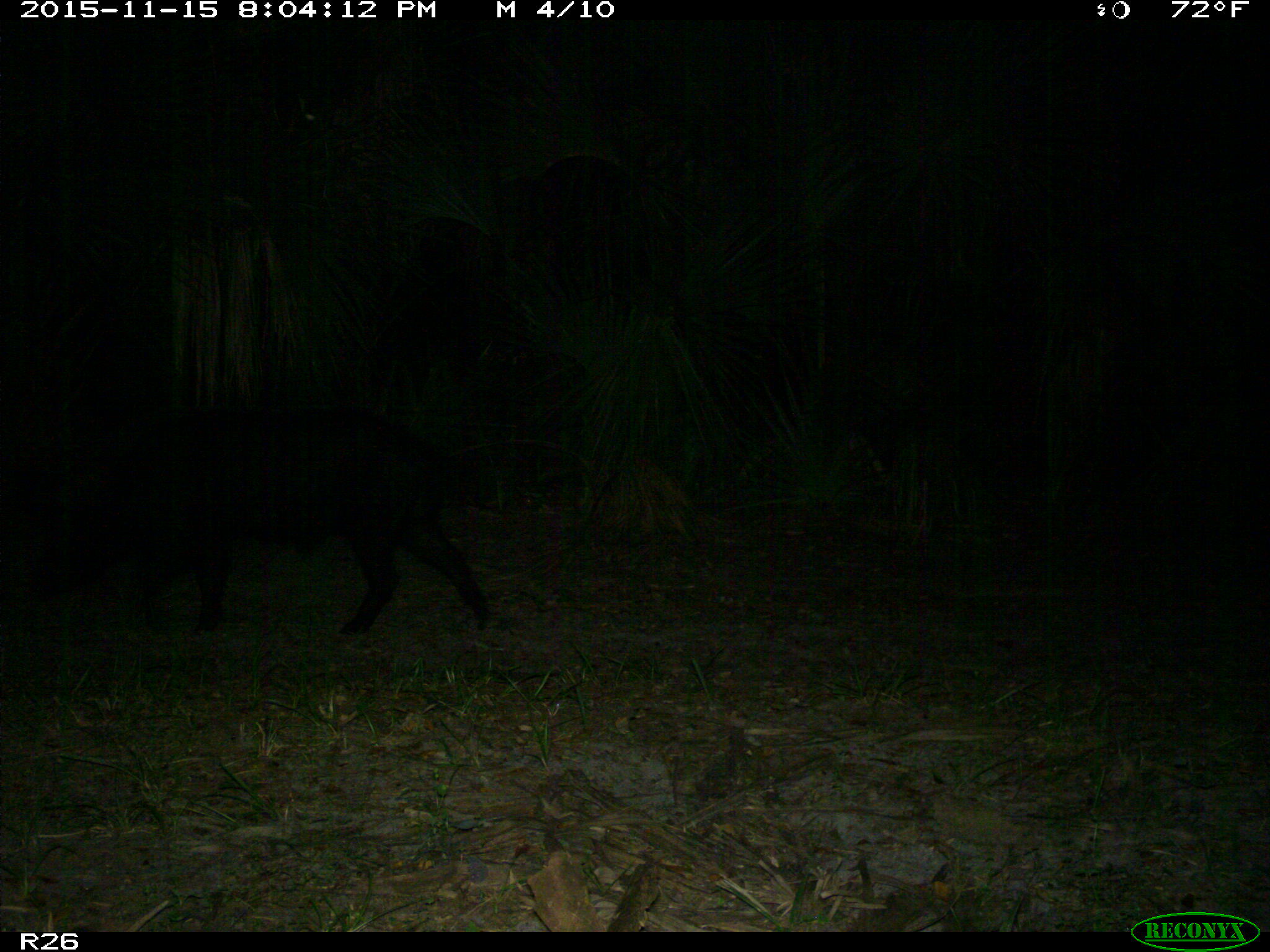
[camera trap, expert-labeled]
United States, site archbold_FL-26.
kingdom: Animalia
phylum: Chordata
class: Mammalia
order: Artiodactyla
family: Suidae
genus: Sus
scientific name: Sus scrofa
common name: wild boar